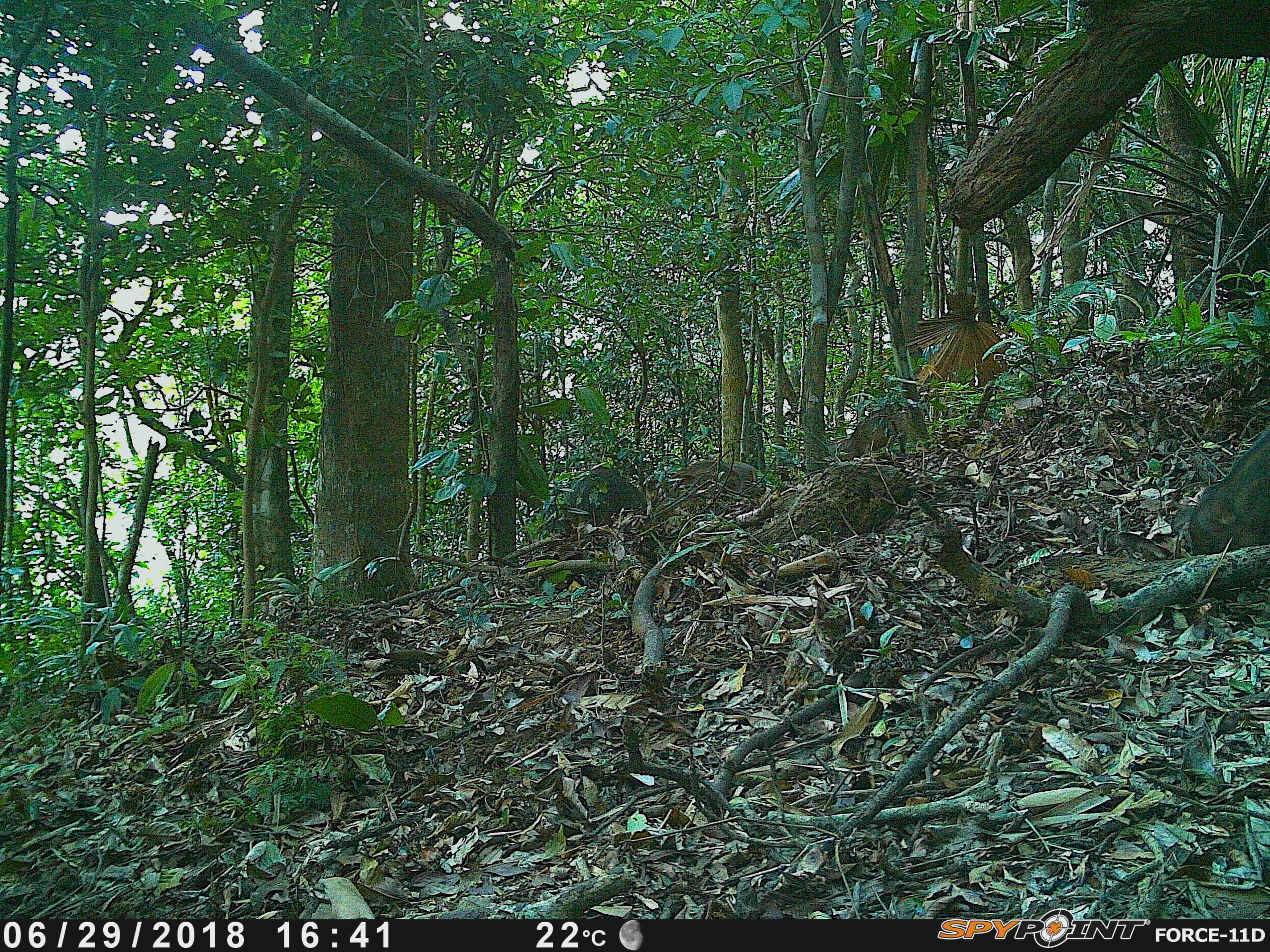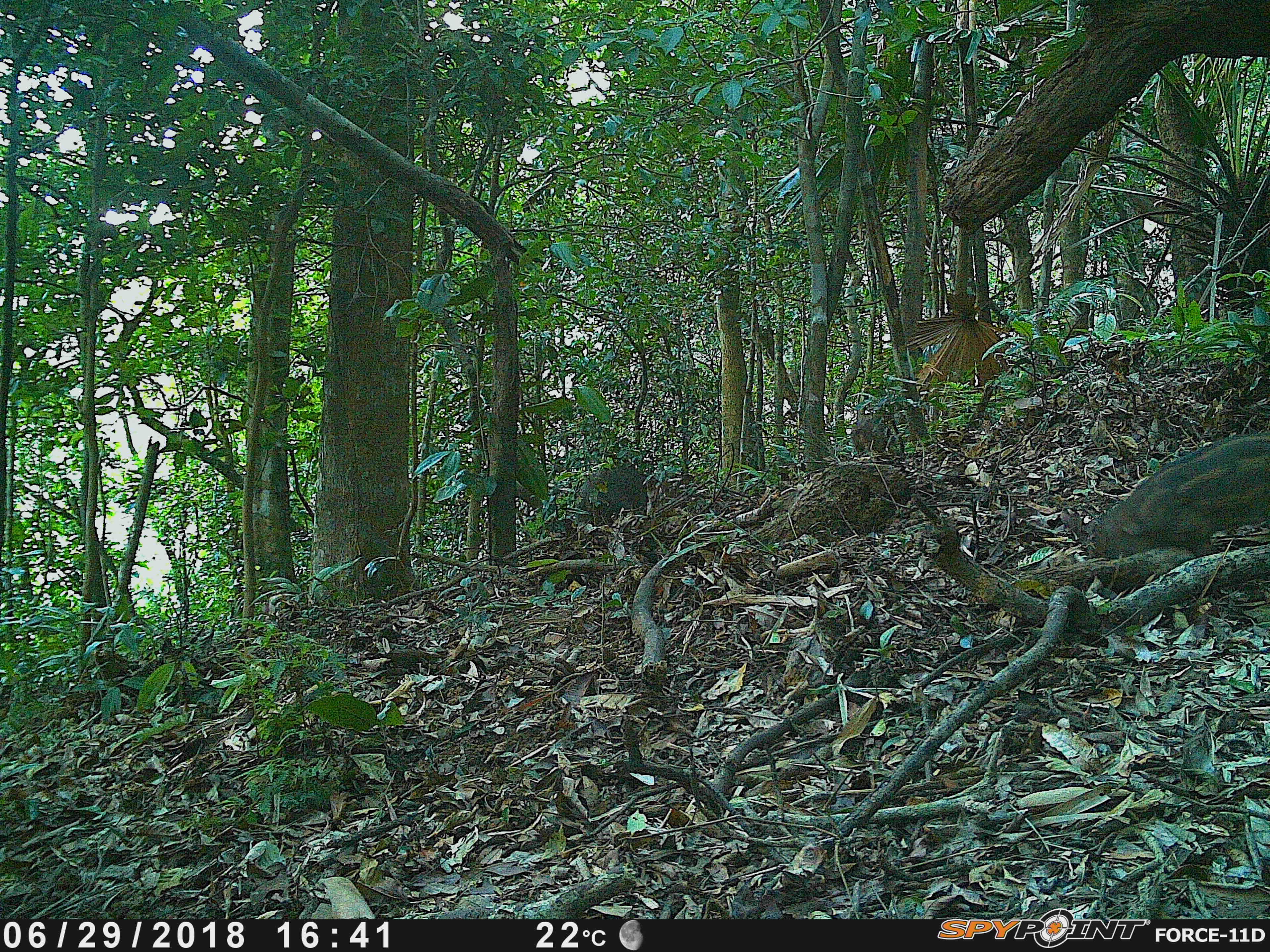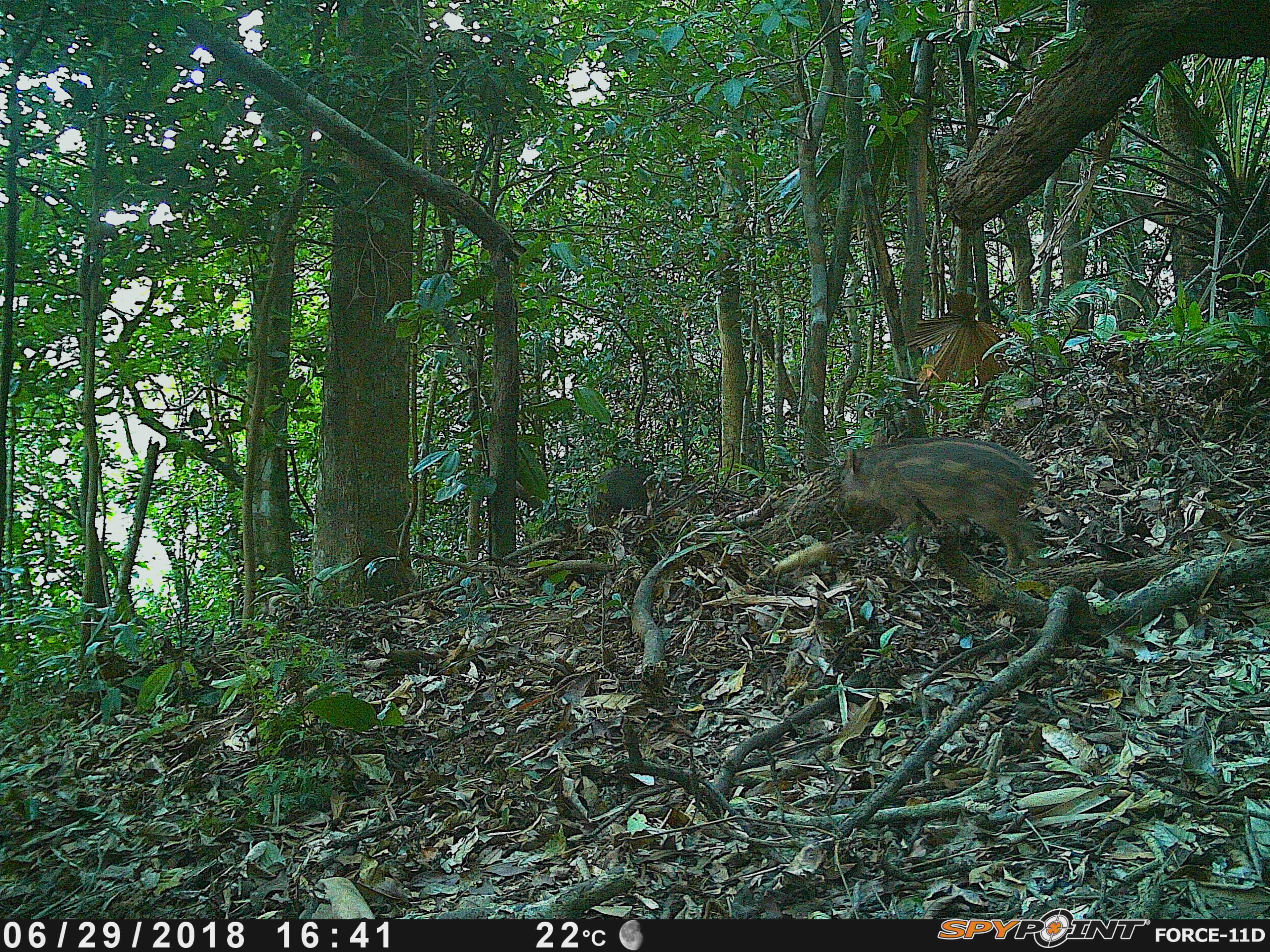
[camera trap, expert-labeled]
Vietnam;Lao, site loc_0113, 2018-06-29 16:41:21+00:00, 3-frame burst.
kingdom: Animalia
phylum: Chordata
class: Mammalia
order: Artiodactyla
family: Suidae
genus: Sus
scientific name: Sus scrofa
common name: eurasian wild pig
Eurasian wild pig (Sus scrofa). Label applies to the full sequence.